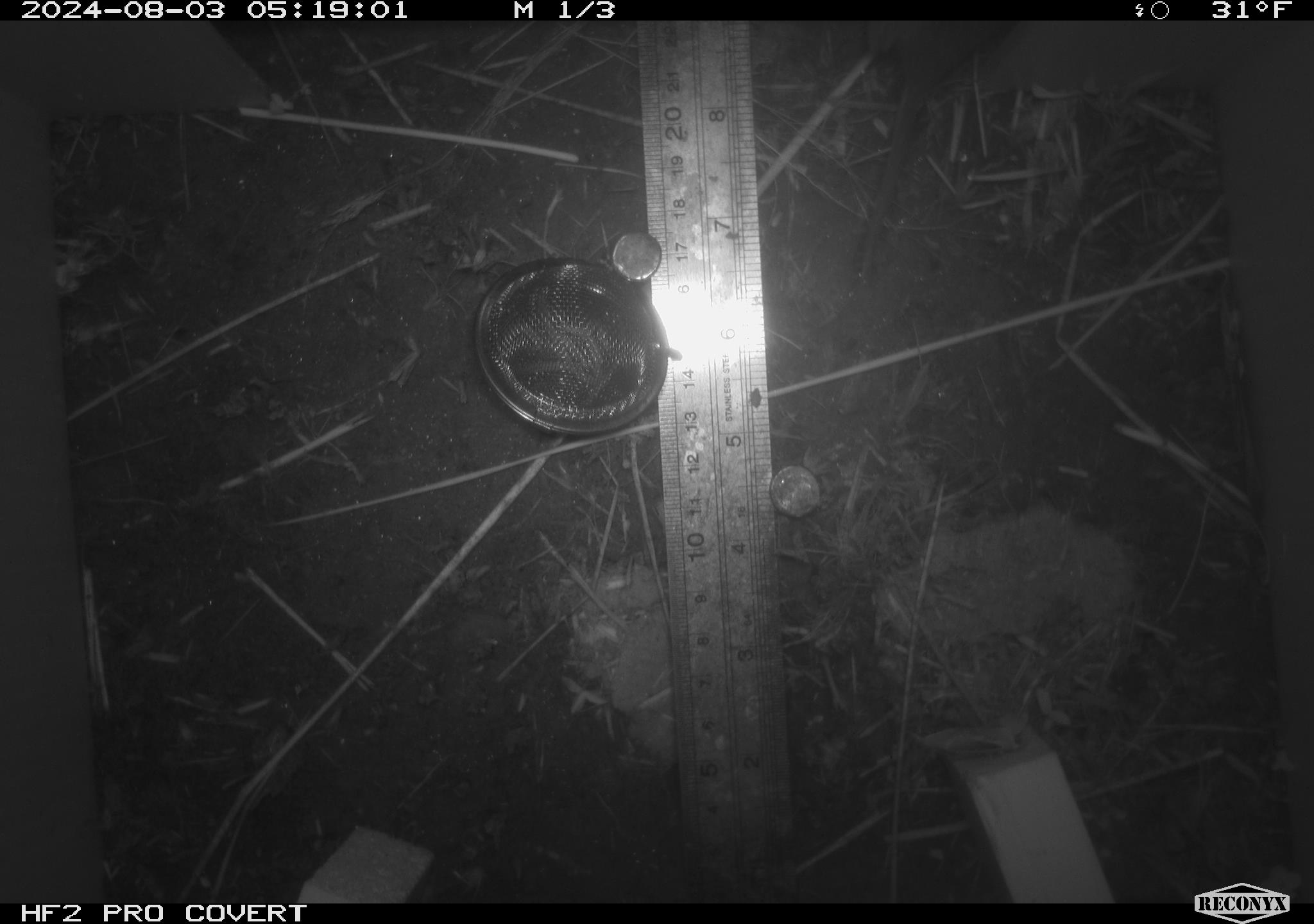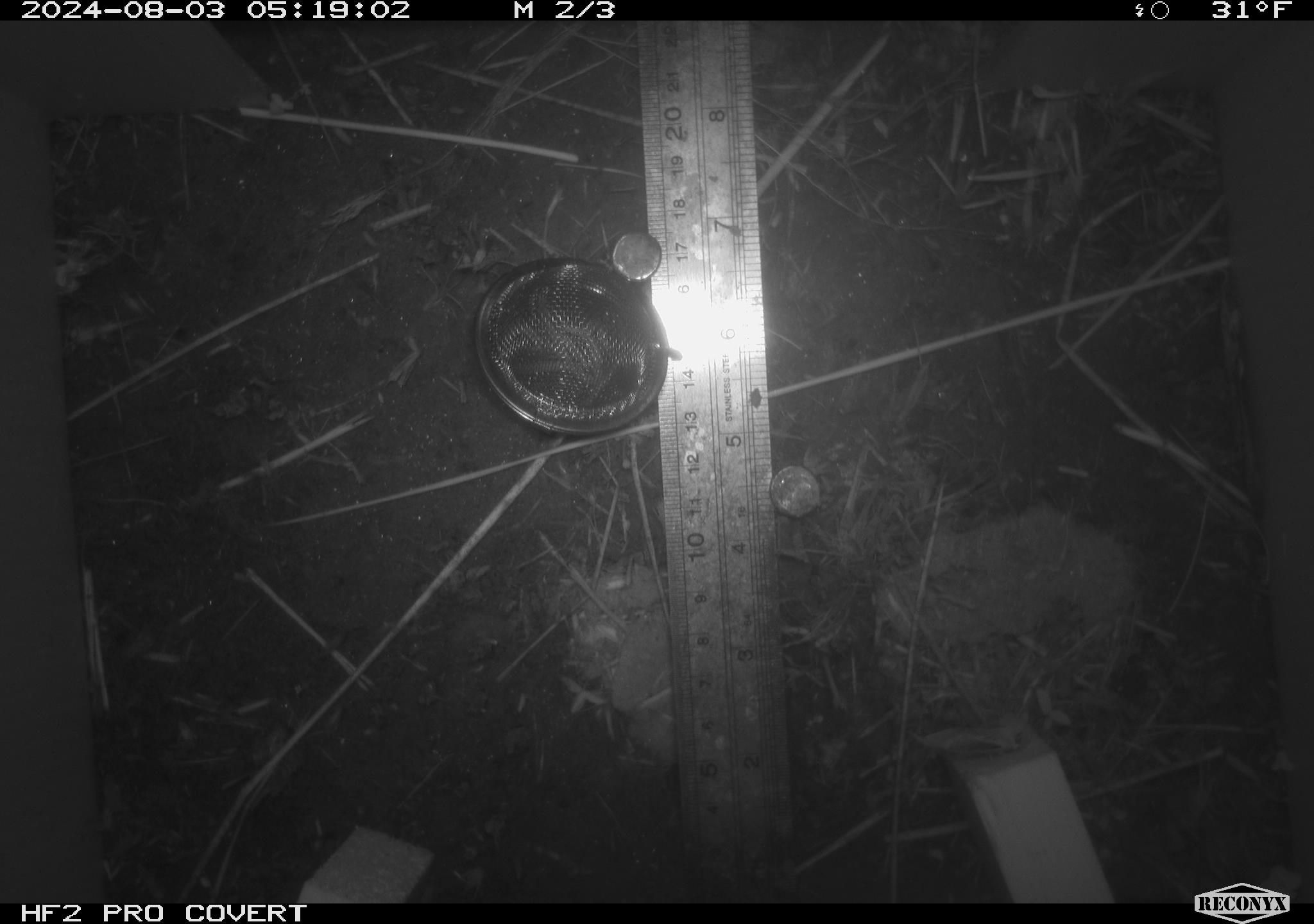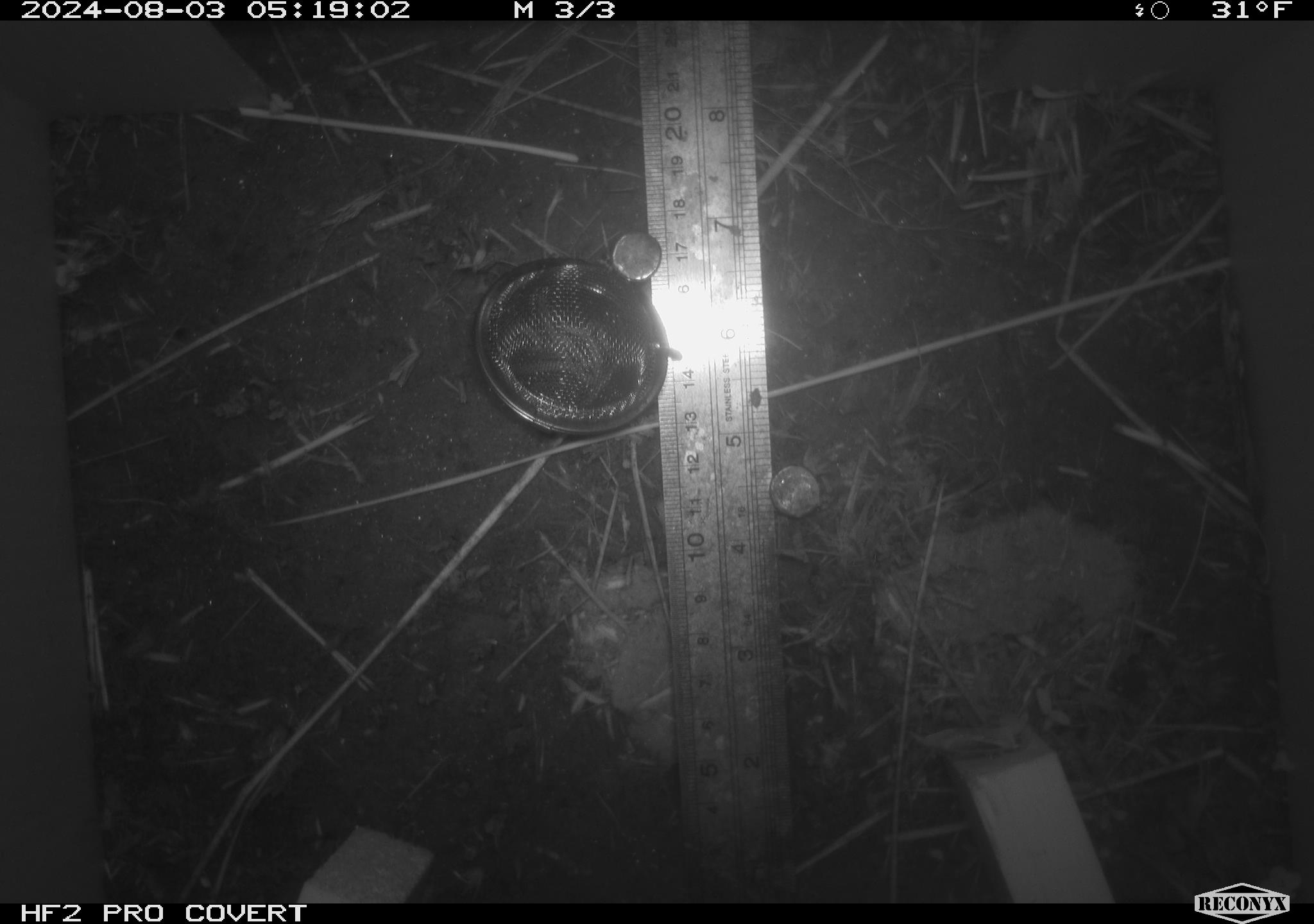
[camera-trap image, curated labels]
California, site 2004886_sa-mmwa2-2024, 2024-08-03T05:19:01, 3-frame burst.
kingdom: Animalia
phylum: Chordata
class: Mammalia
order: Rodentia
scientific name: Rodentia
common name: mouse species